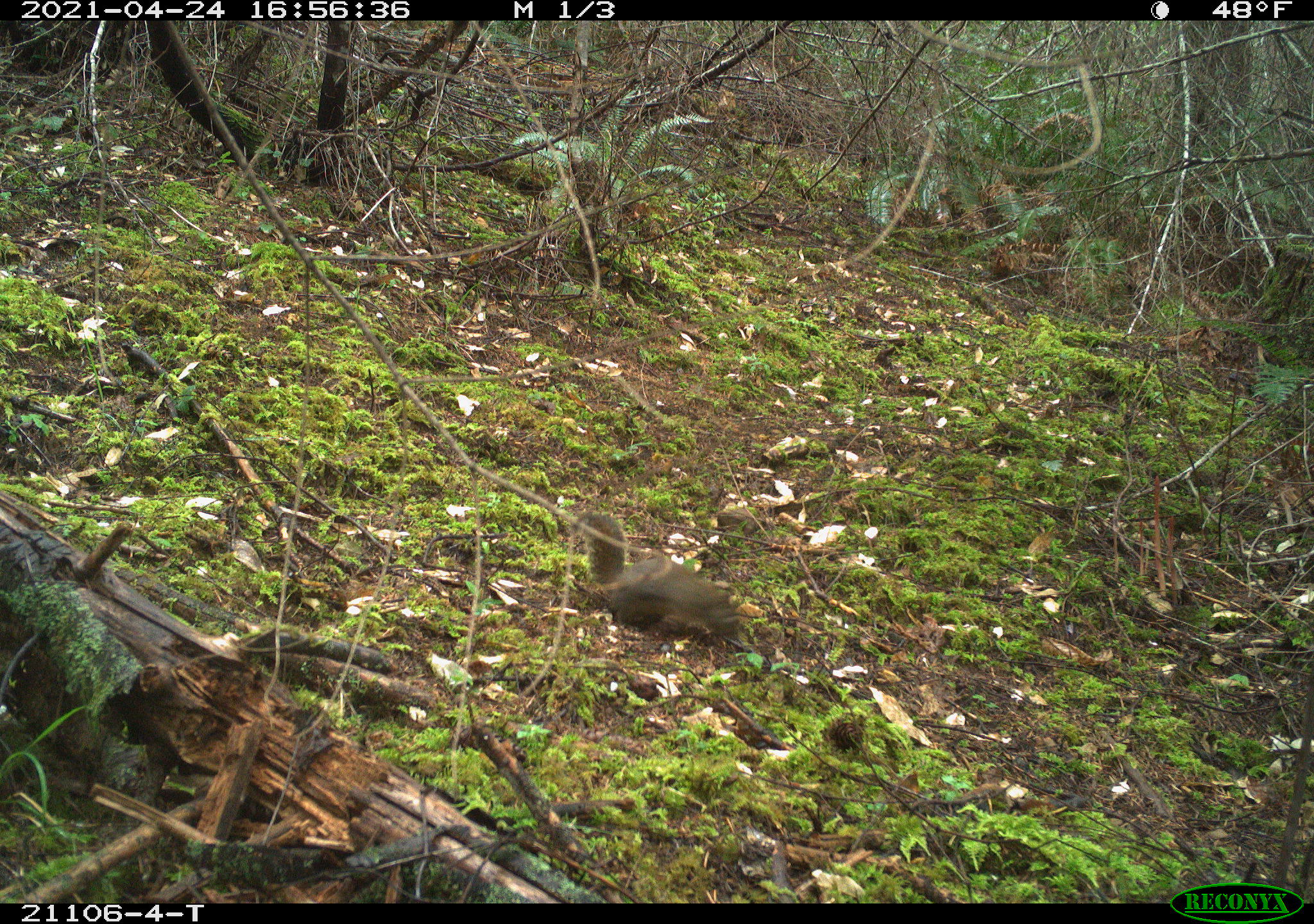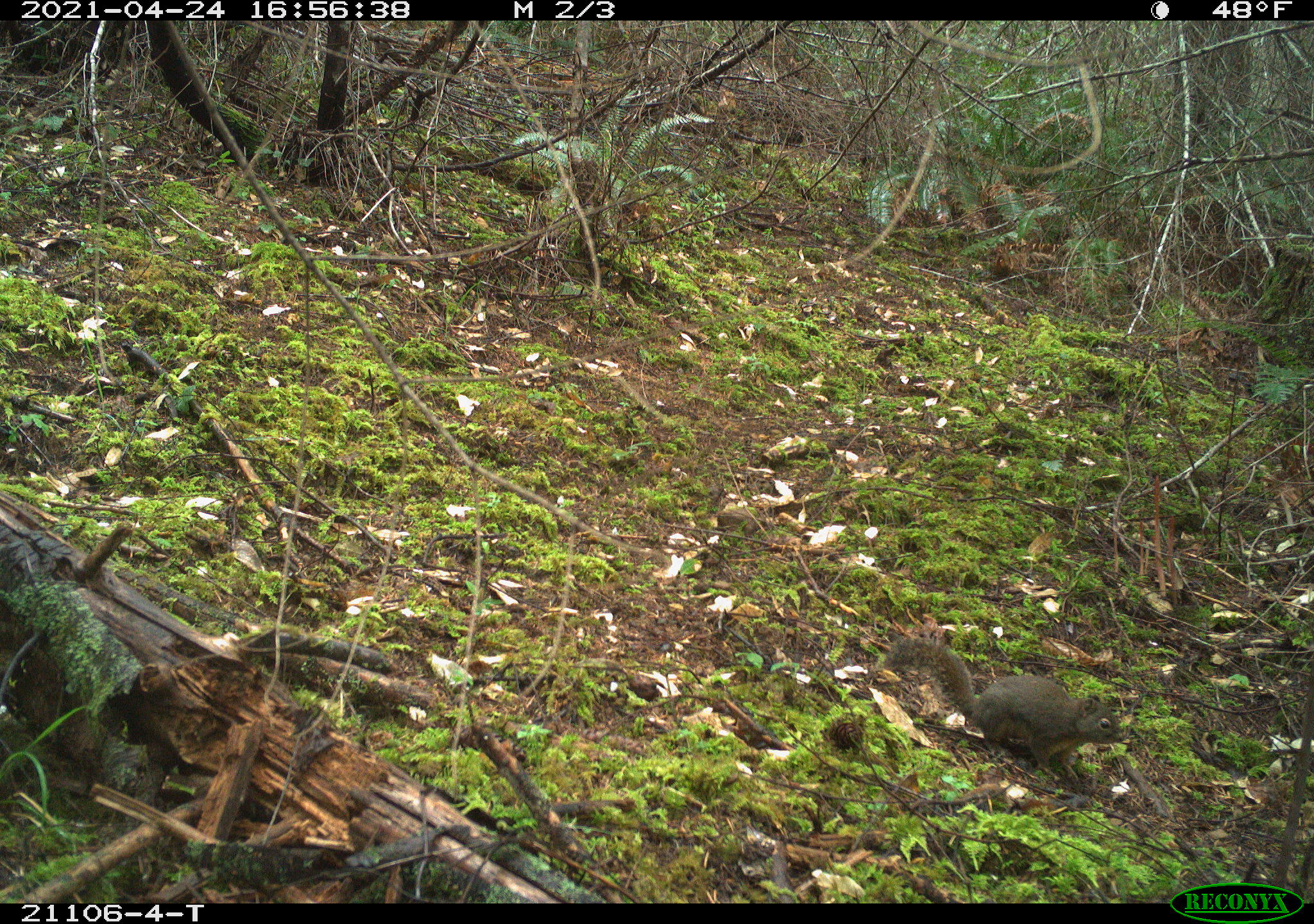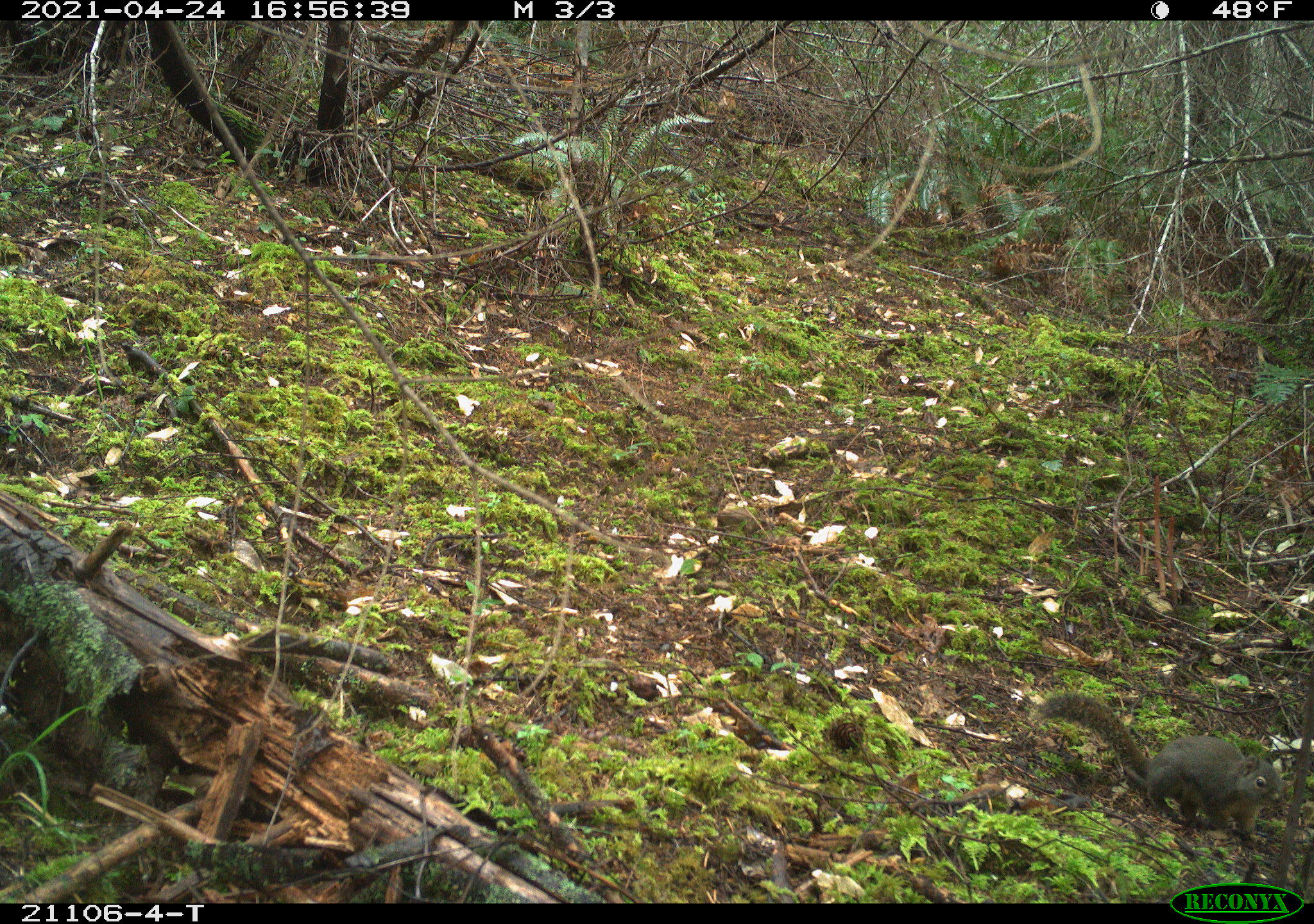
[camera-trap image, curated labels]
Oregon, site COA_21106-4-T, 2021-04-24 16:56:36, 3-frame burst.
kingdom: Animalia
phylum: Chordata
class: Mammalia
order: Rodentia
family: Sciuridae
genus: Tamiasciurus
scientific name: Tamiasciurus douglasii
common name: douglas squirrel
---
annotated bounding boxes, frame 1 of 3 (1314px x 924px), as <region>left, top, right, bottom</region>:
douglas squirrel: <region>549, 495, 753, 671</region>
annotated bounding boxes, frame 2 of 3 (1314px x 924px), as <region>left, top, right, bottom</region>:
douglas squirrel: <region>865, 628, 1140, 812</region>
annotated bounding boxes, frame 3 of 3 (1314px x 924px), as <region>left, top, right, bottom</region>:
douglas squirrel: <region>1010, 660, 1294, 864</region>